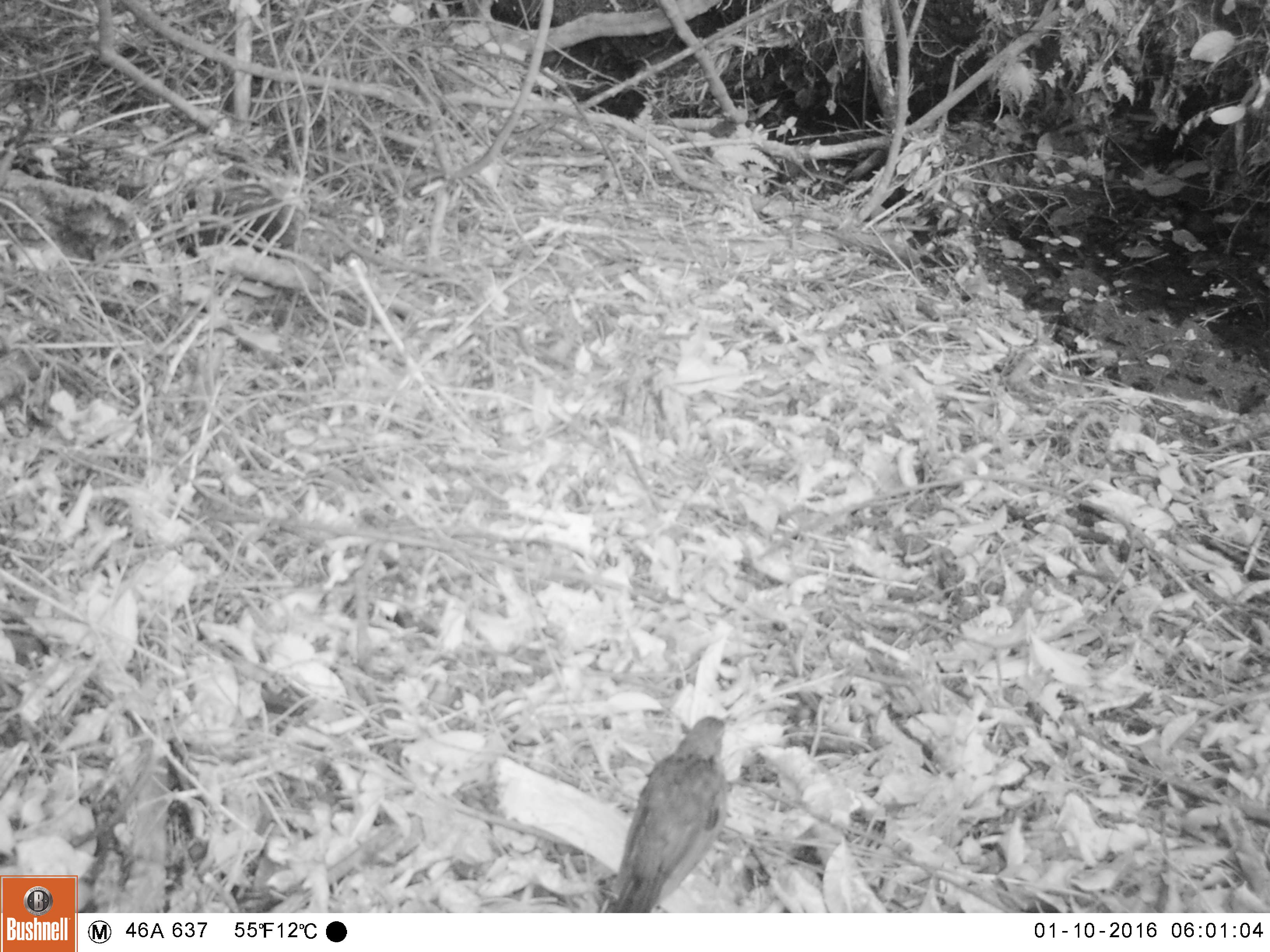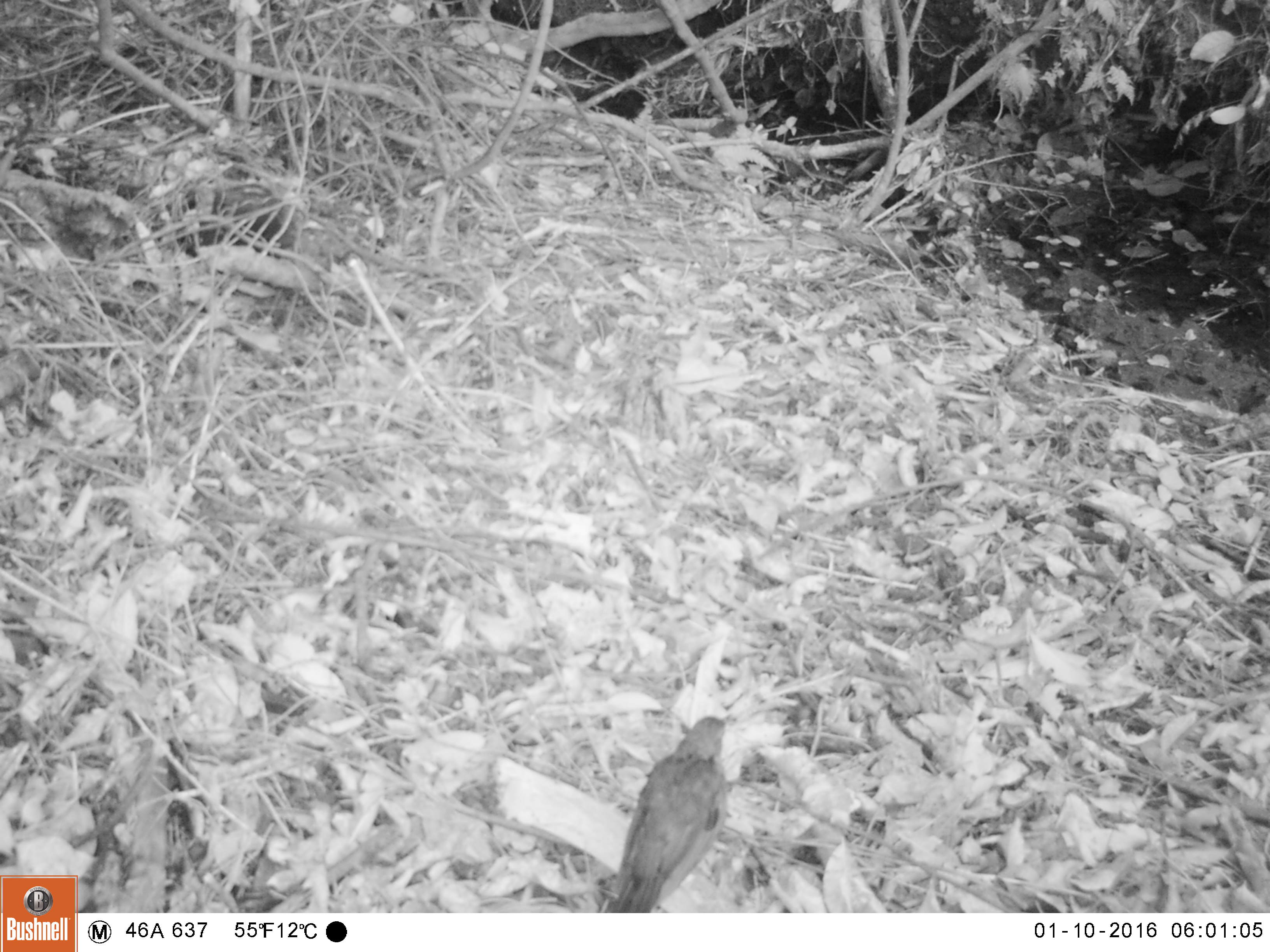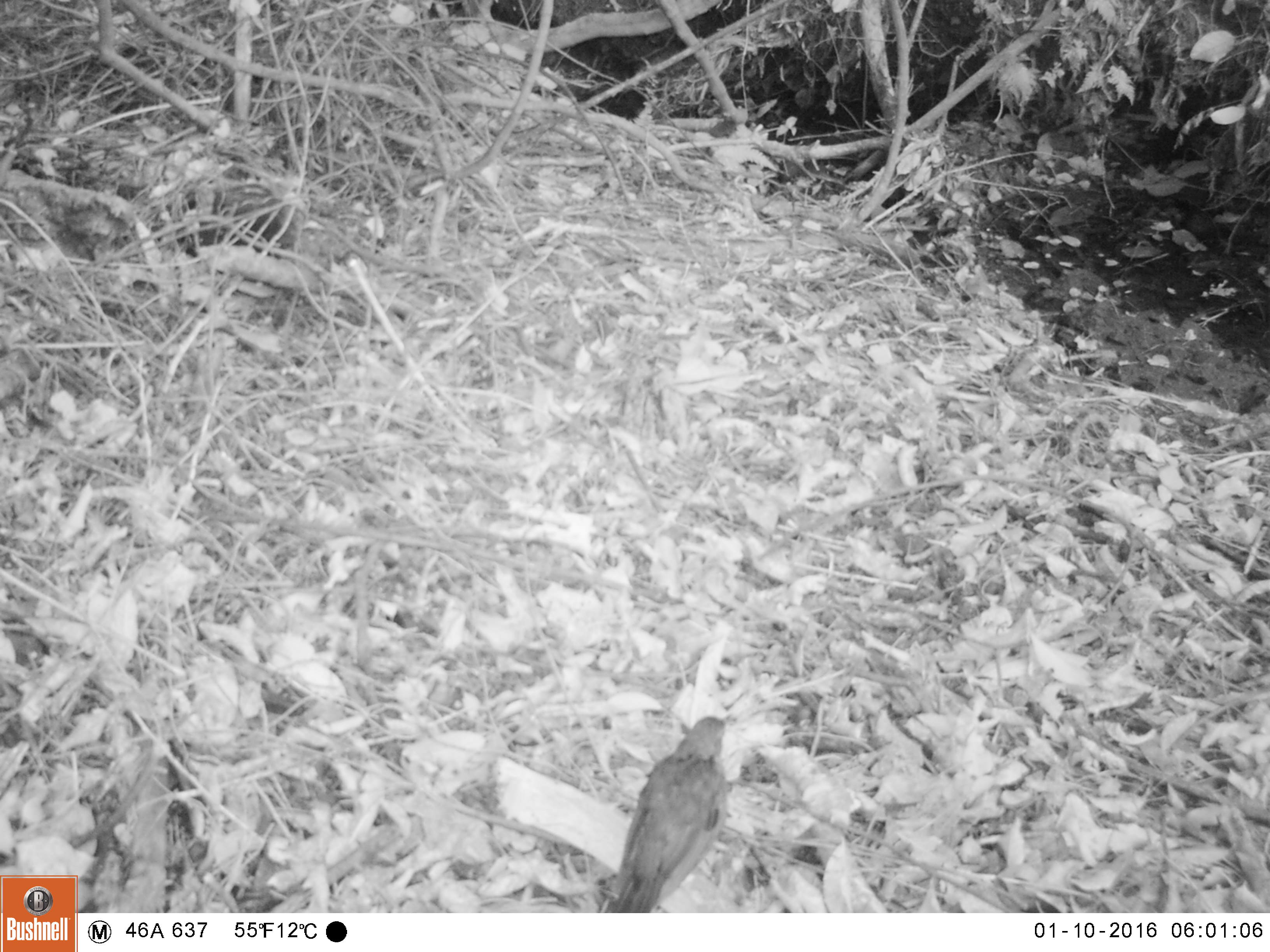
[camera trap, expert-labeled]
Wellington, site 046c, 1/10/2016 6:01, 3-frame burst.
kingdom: Animalia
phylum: Chordata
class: Aves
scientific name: Aves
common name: bird